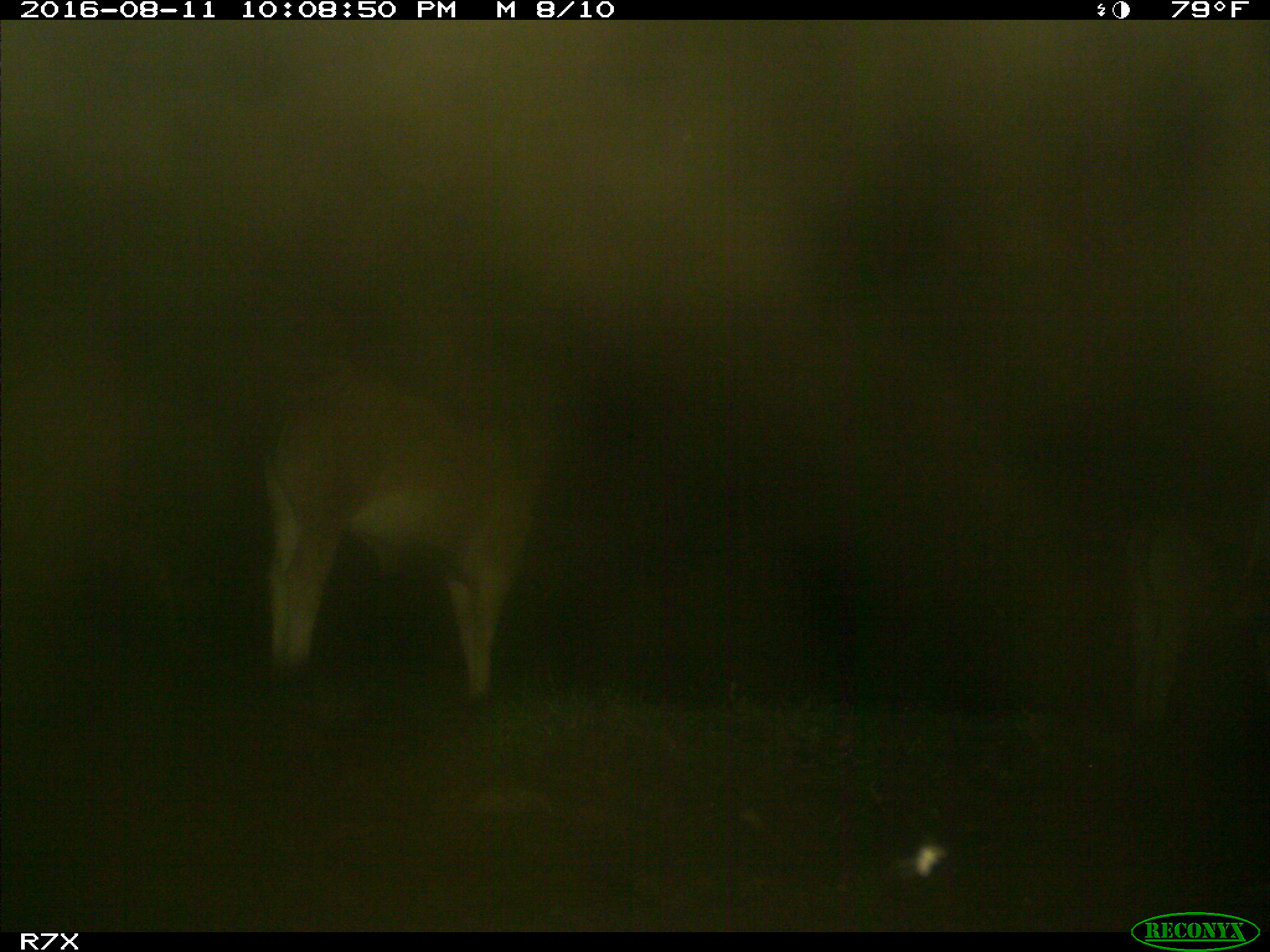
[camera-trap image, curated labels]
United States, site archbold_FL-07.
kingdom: Animalia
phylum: Chordata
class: Mammalia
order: Artiodactyla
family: Bovidae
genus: Bos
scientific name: Bos taurus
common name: domestic cow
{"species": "Bos taurus (domestic cow)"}